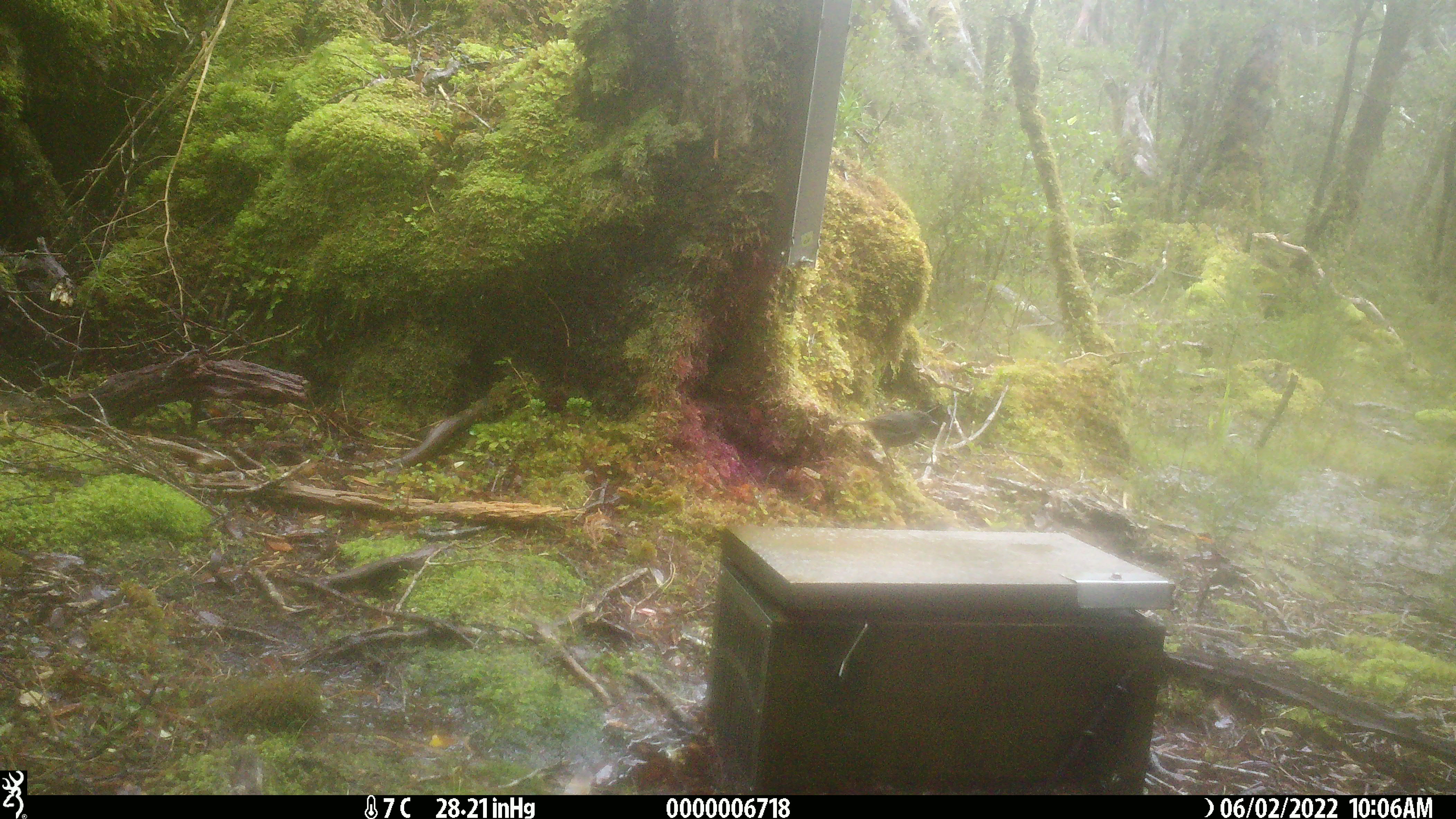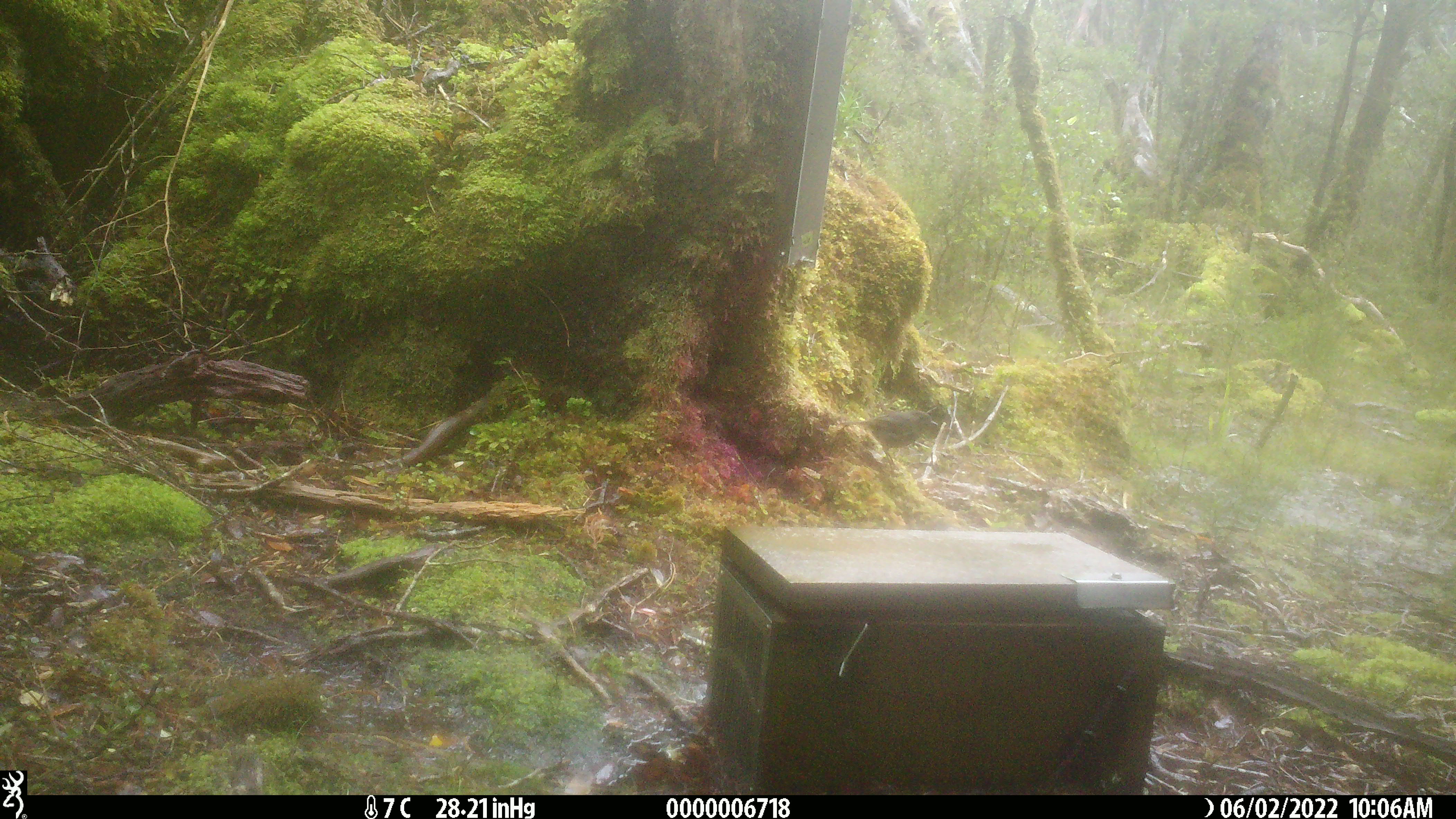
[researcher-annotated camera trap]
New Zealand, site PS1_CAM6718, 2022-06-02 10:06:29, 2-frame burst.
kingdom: Animalia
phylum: Chordata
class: Aves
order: Passeriformes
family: Petroicidae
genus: Petroica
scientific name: Petroica australis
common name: new zealand robin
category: robin